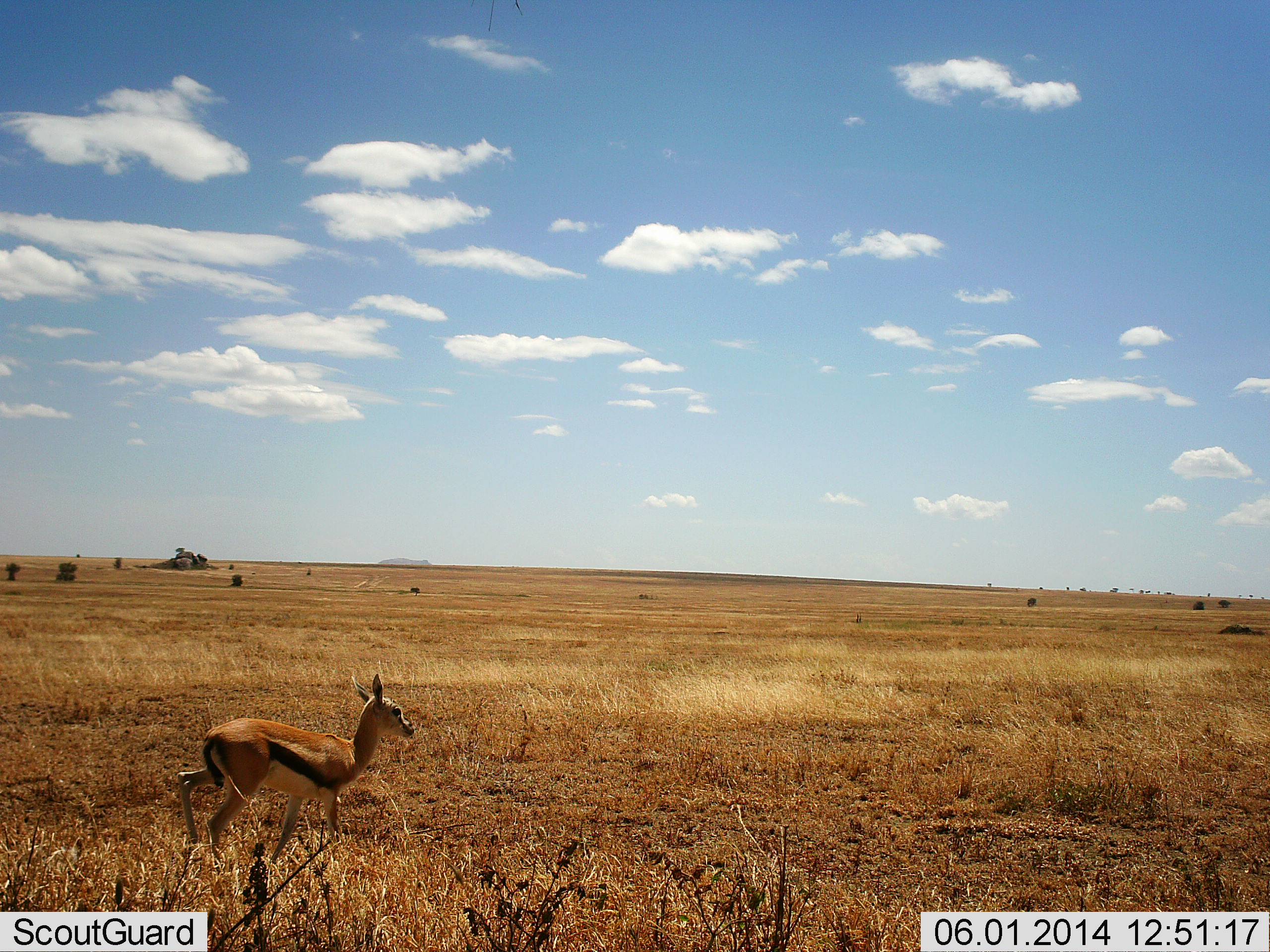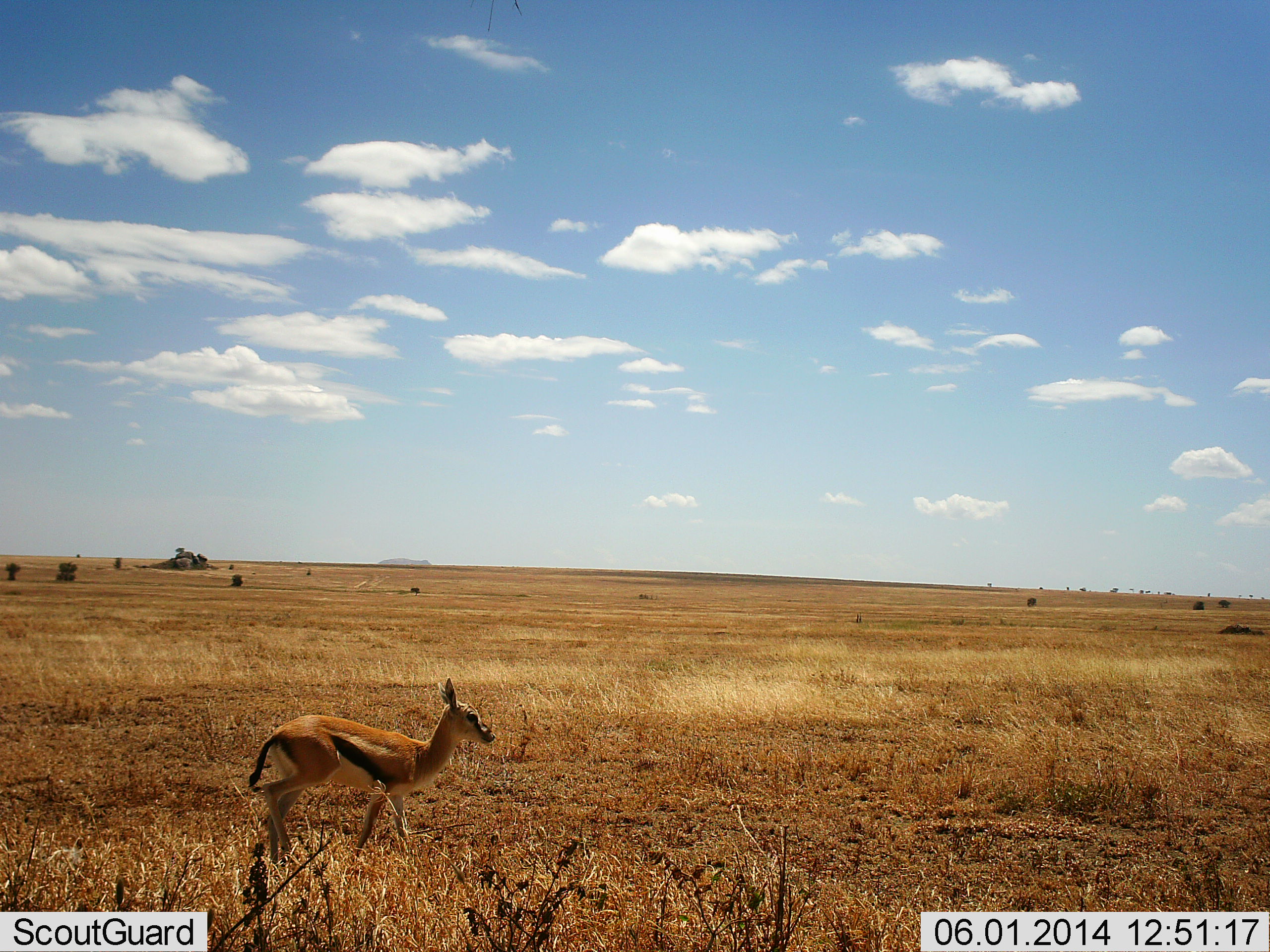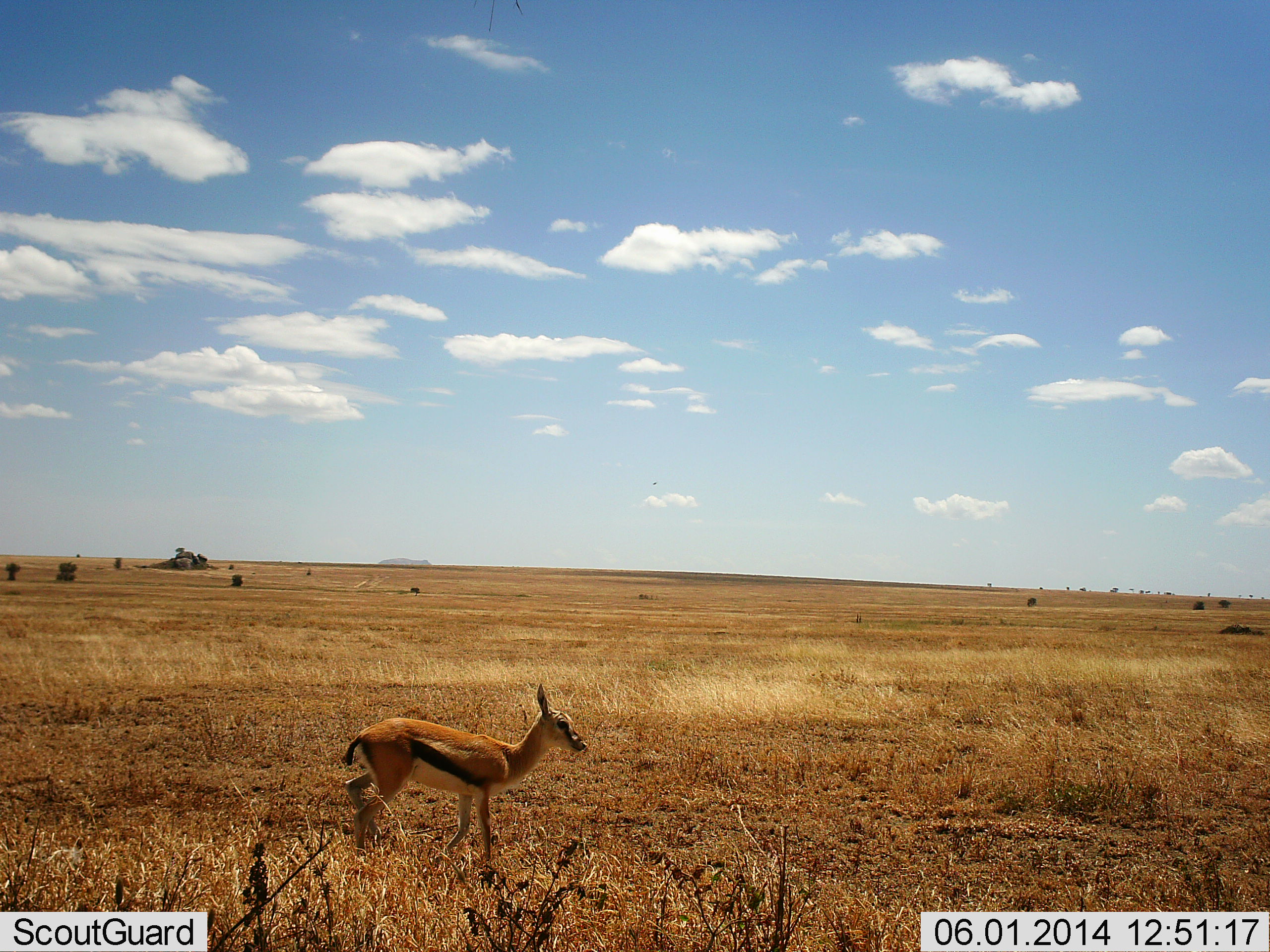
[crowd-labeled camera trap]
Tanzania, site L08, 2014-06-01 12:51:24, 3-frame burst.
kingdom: Animalia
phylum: Chordata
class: Mammalia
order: Artiodactyla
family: Bovidae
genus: Eudorcas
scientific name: Eudorcas thomsonii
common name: thomson's gazelle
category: gazellethomsons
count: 1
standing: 18%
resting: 0%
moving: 82%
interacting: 0%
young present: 0%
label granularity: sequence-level